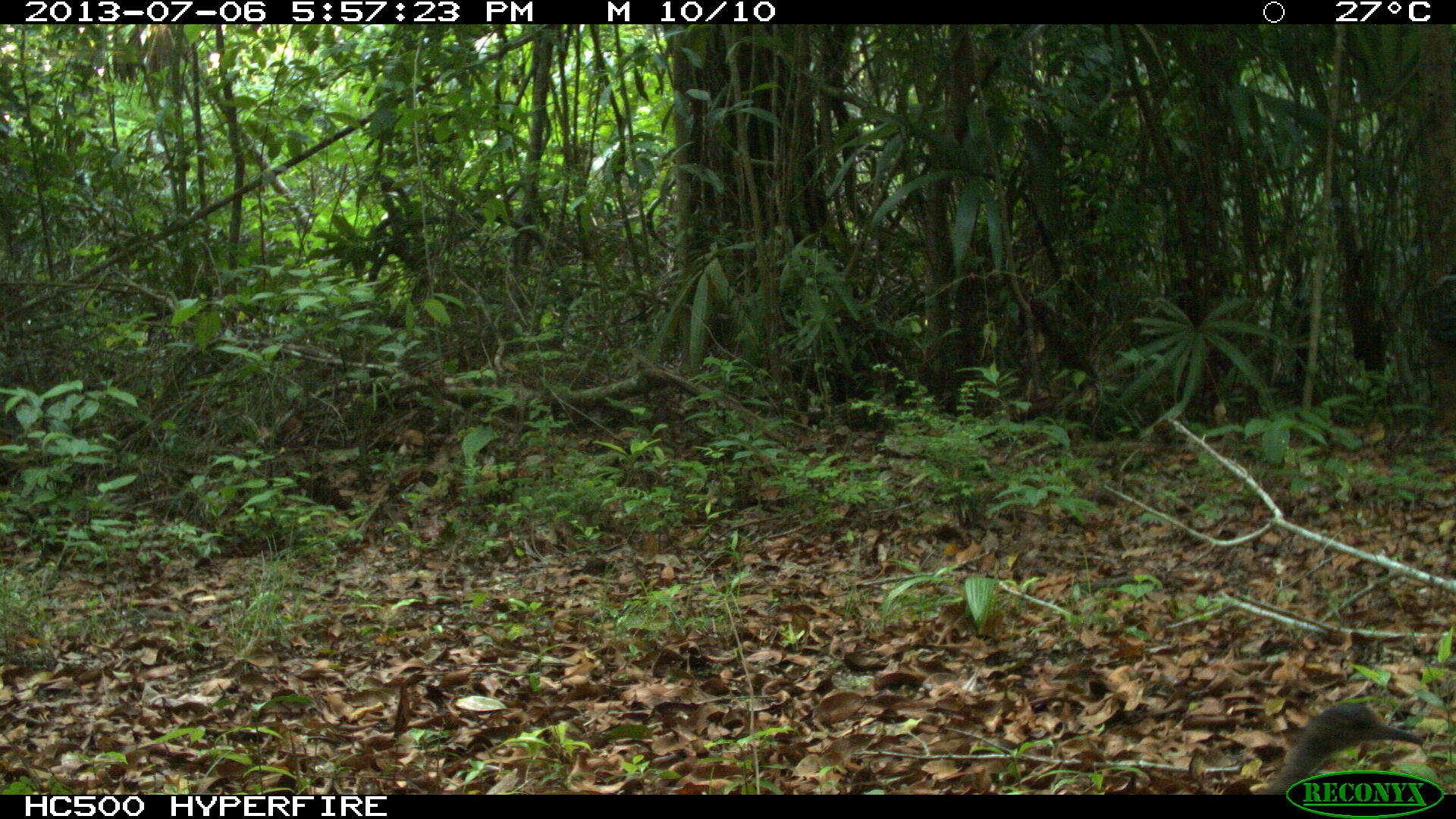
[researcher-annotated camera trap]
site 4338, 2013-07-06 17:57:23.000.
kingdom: Animalia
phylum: Chordata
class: Aves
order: Tinamiformes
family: Tinamidae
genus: Tinamus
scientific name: Tinamus major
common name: great tinamou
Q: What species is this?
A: Tinamus major (great tinamou).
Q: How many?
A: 1.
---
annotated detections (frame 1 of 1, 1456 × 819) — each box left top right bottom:
tinamus major: 1246 704 1425 793